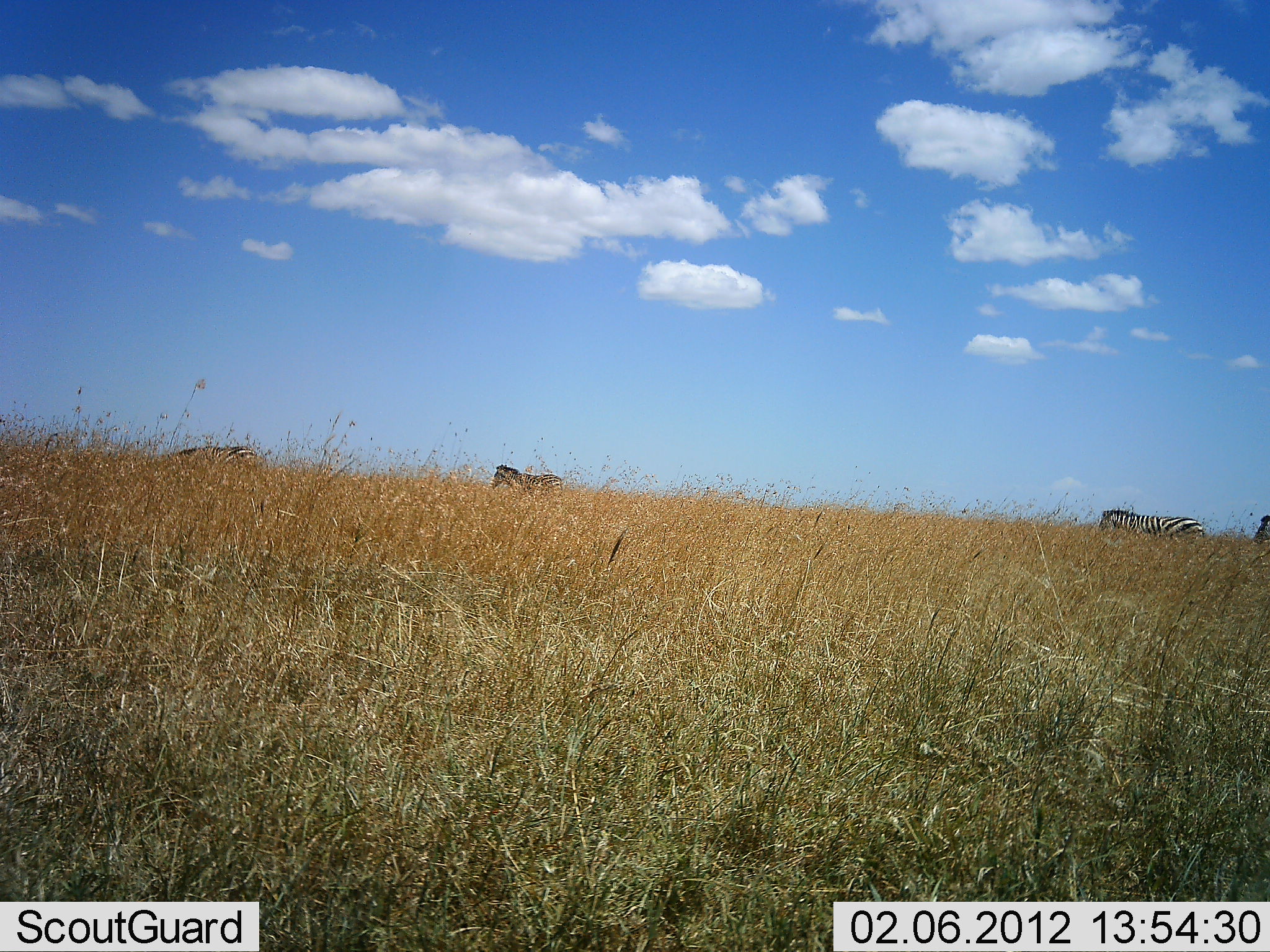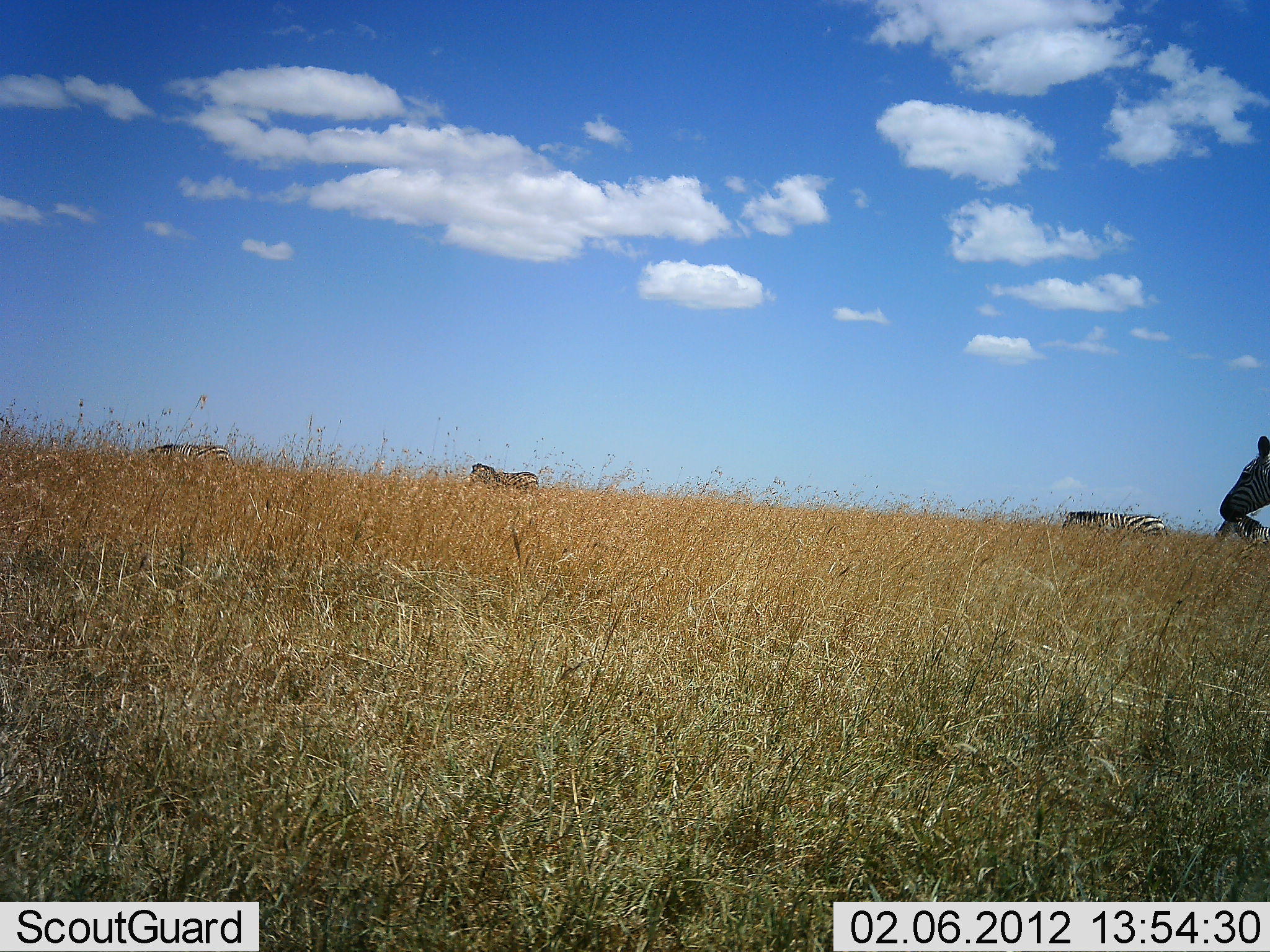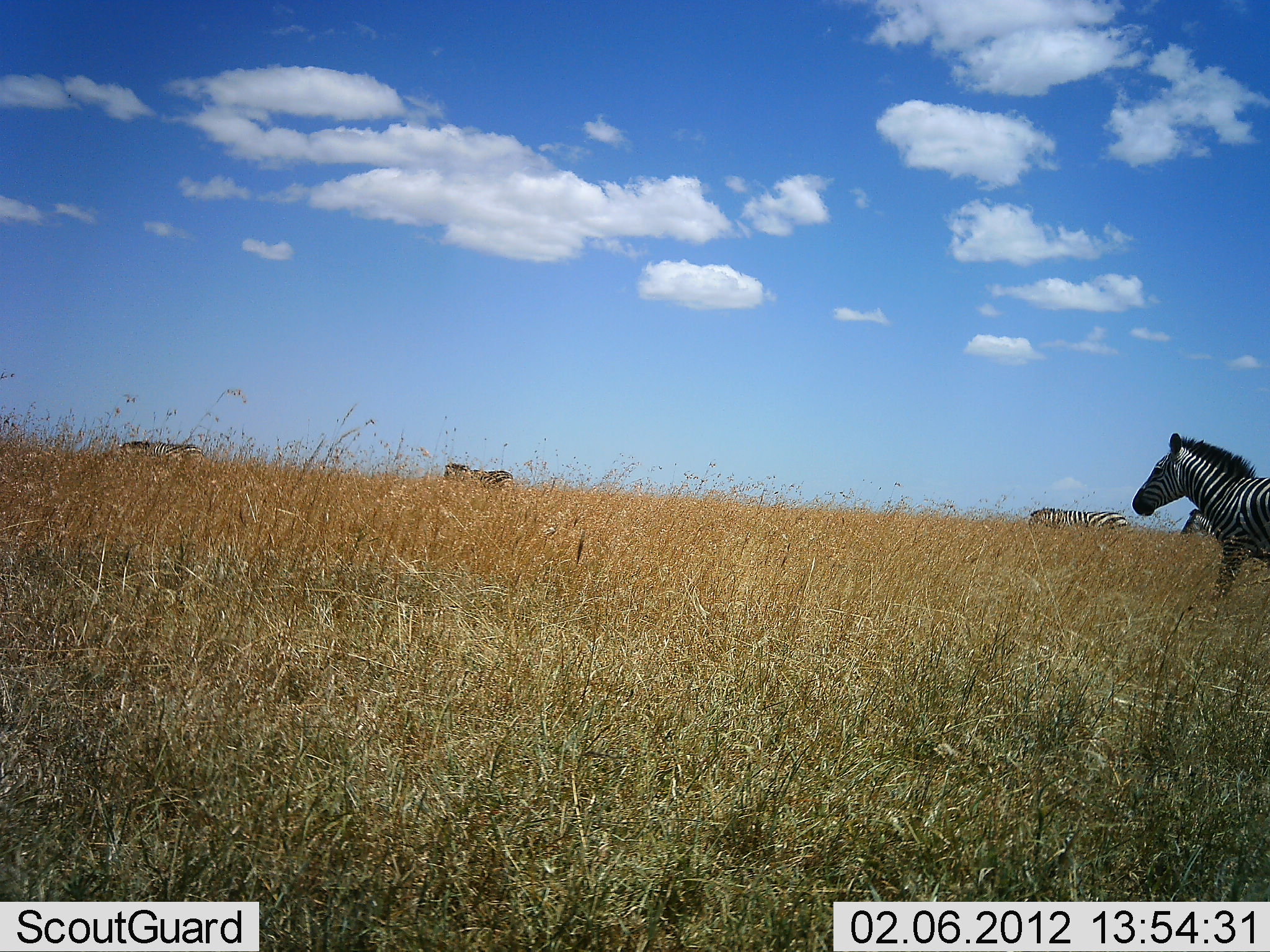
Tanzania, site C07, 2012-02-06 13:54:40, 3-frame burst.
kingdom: Animalia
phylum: Chordata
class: Mammalia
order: Perissodactyla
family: Equidae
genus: Equus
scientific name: Equus quagga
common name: plains zebra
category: zebra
Zebra (plains zebra) (Equus quagga), count 5. Behavior (volunteer vote fractions): standing 9%, resting 0%, moving 96%, interacting 0%. Young present (vote fraction): 0%. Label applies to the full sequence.